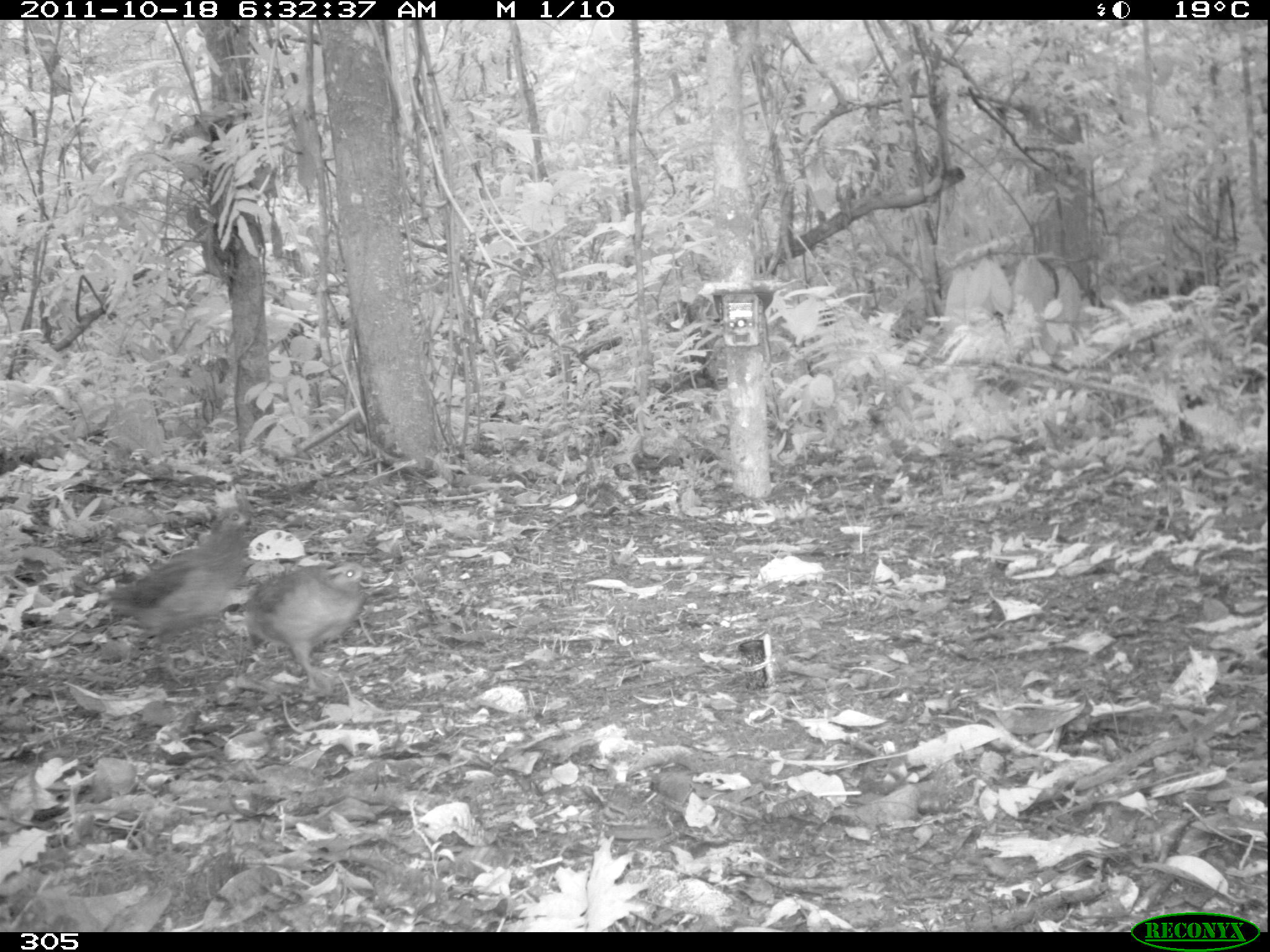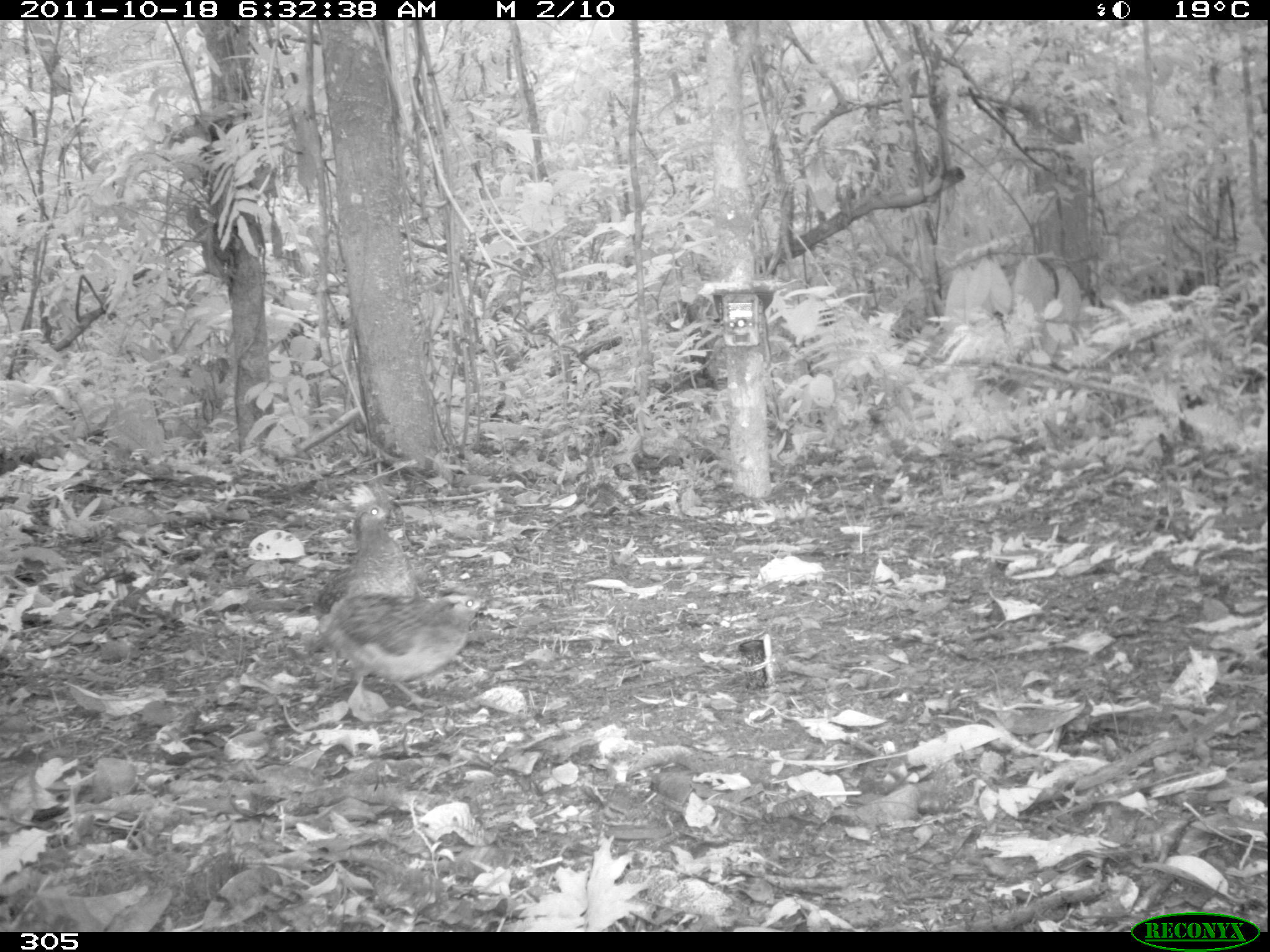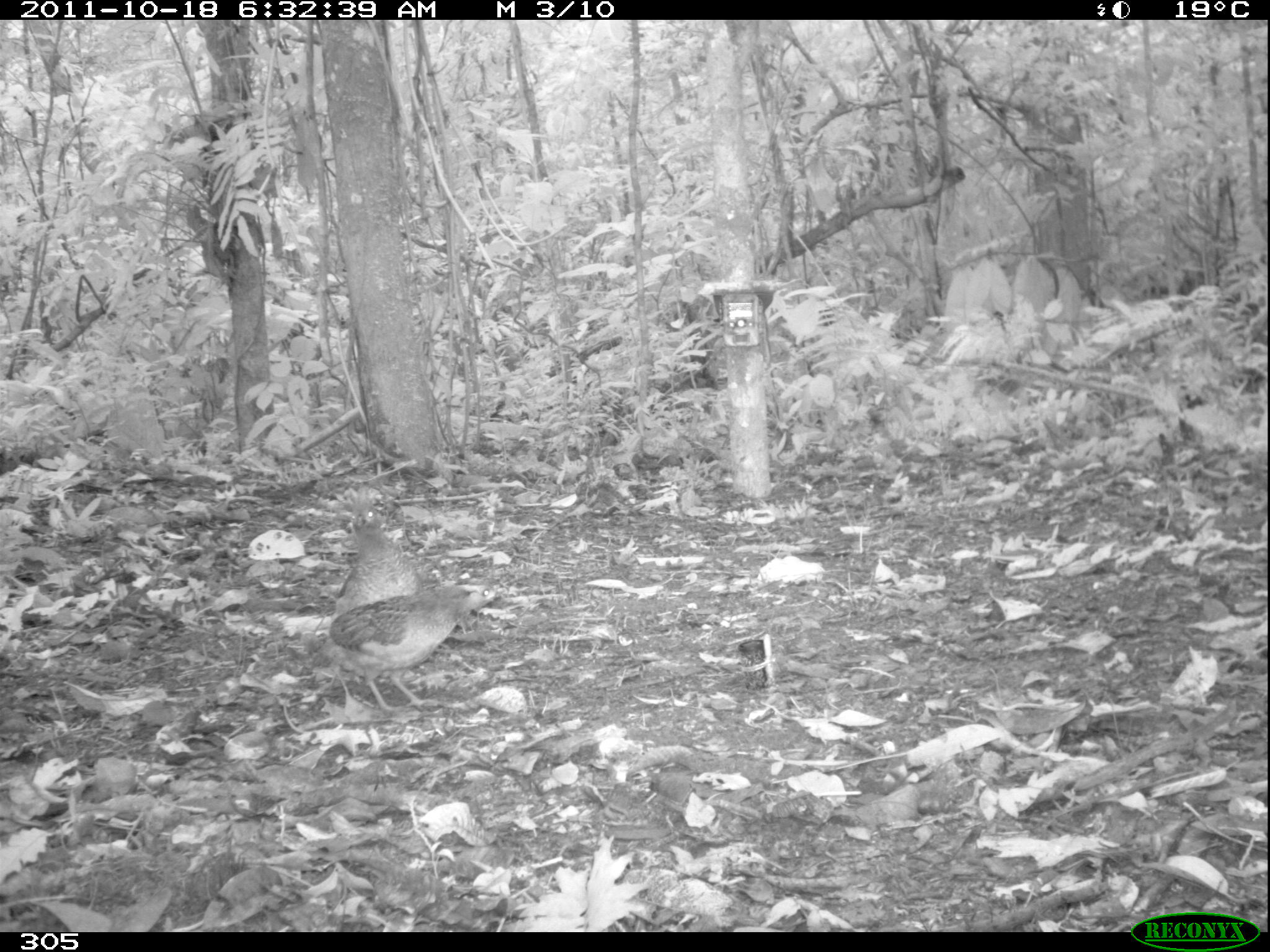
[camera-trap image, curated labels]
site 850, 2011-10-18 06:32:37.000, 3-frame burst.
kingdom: Animalia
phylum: Chordata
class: Aves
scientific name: Aves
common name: bird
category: unknown bird